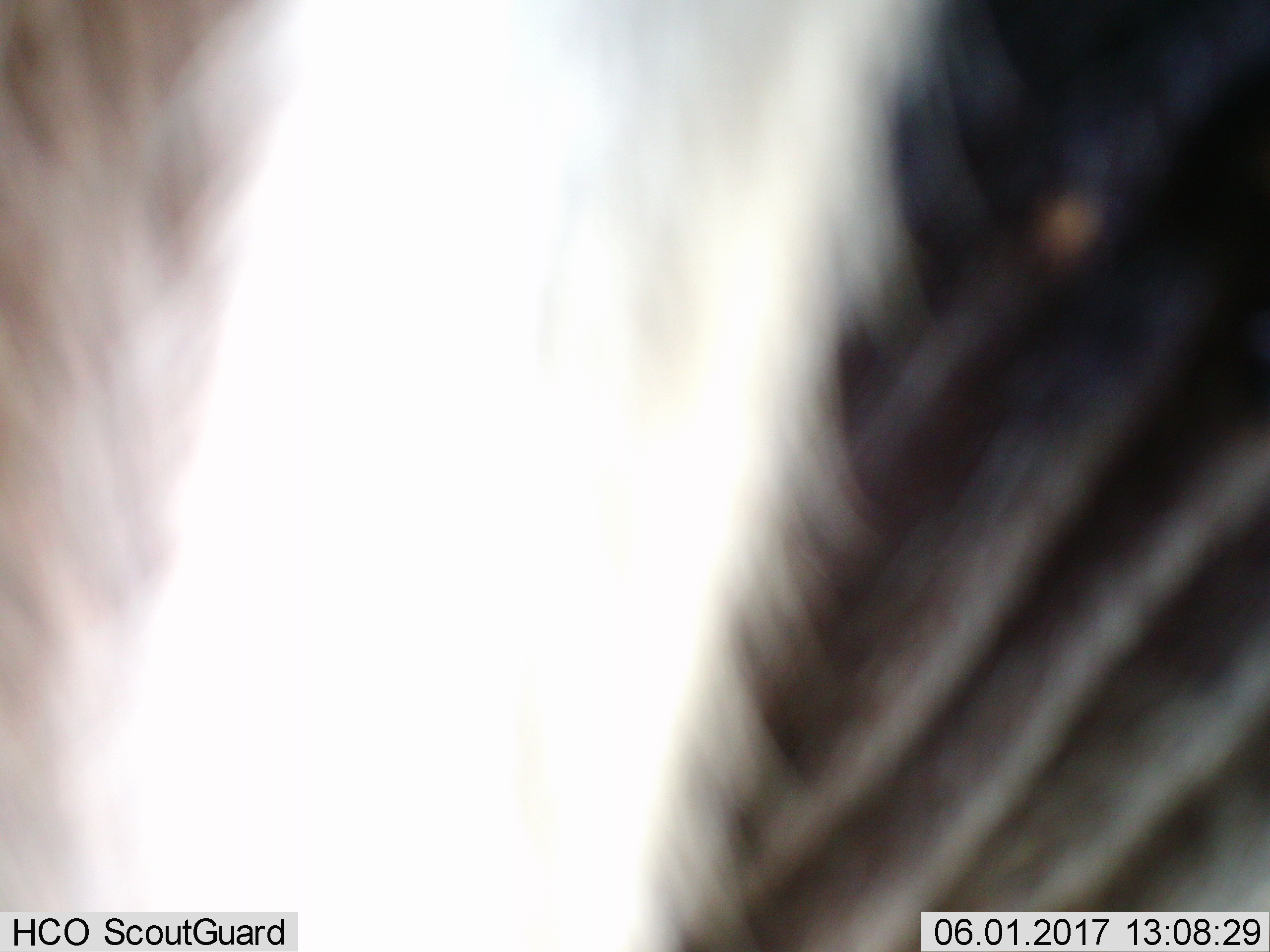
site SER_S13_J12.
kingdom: Animalia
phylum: Chordata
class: Mammalia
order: Artiodactyla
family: Bovidae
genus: Connochaetes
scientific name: Connochaetes taurinus taurinus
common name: blue wildebeest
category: wildebeestblue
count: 1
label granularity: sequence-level